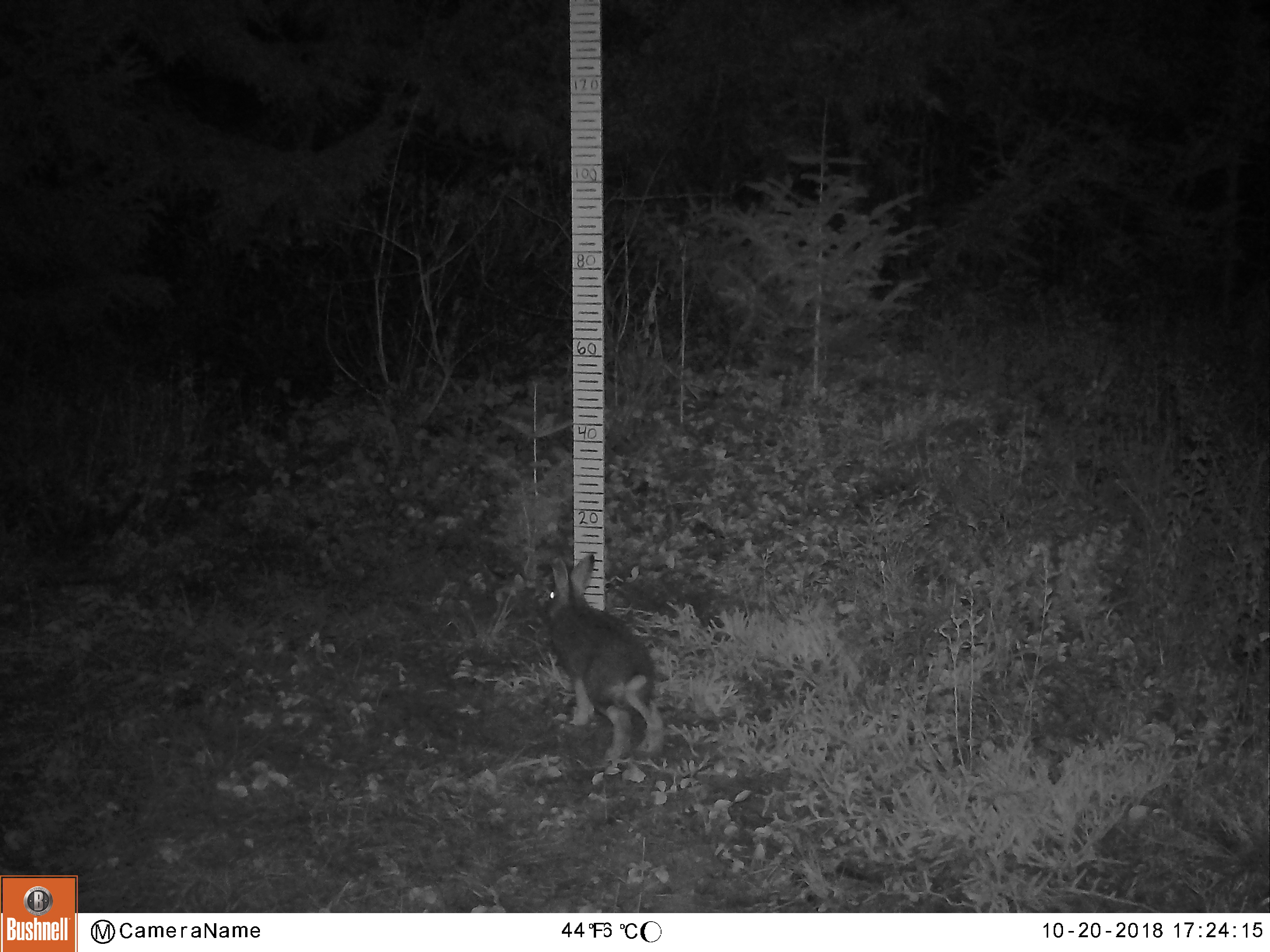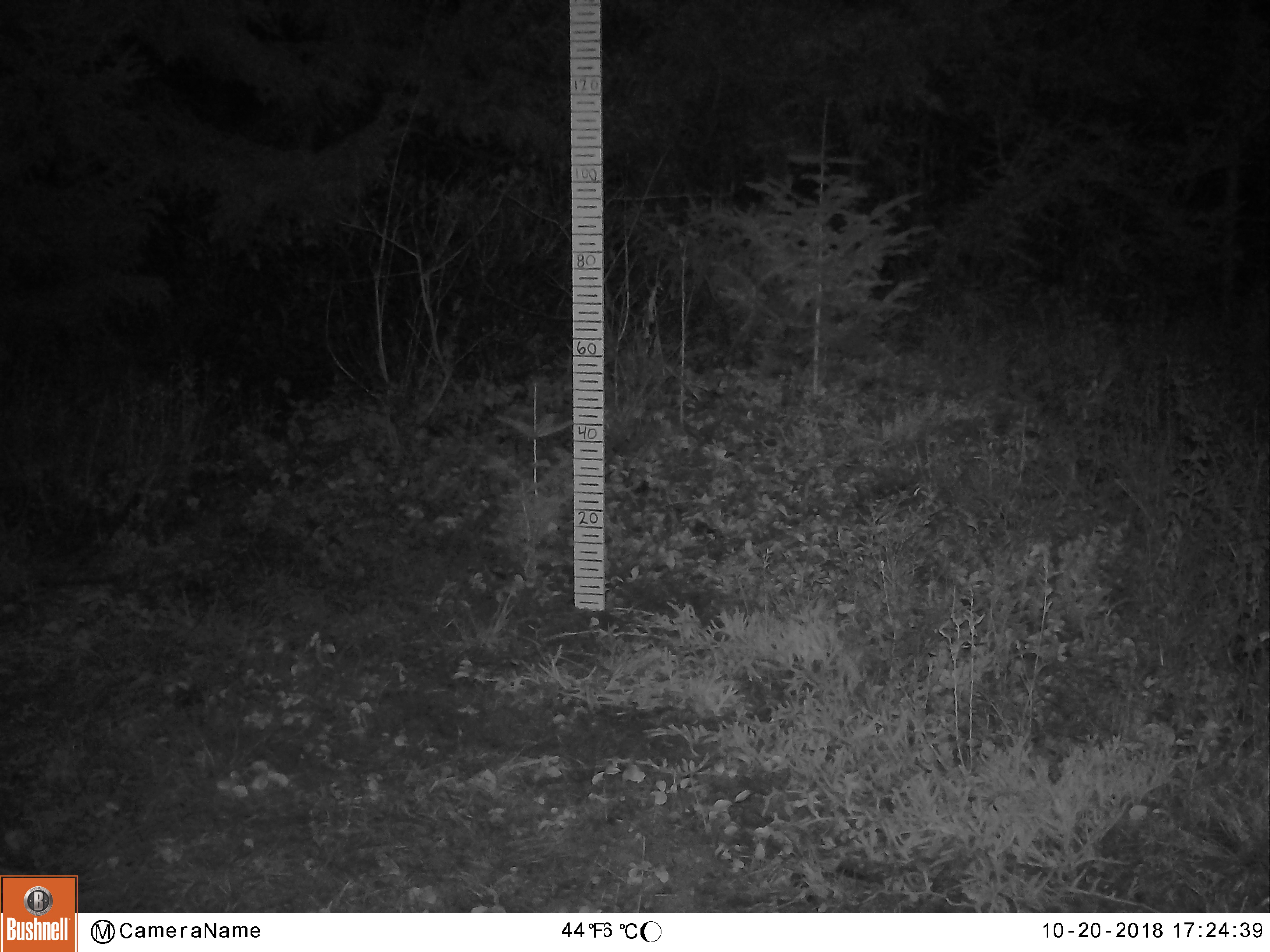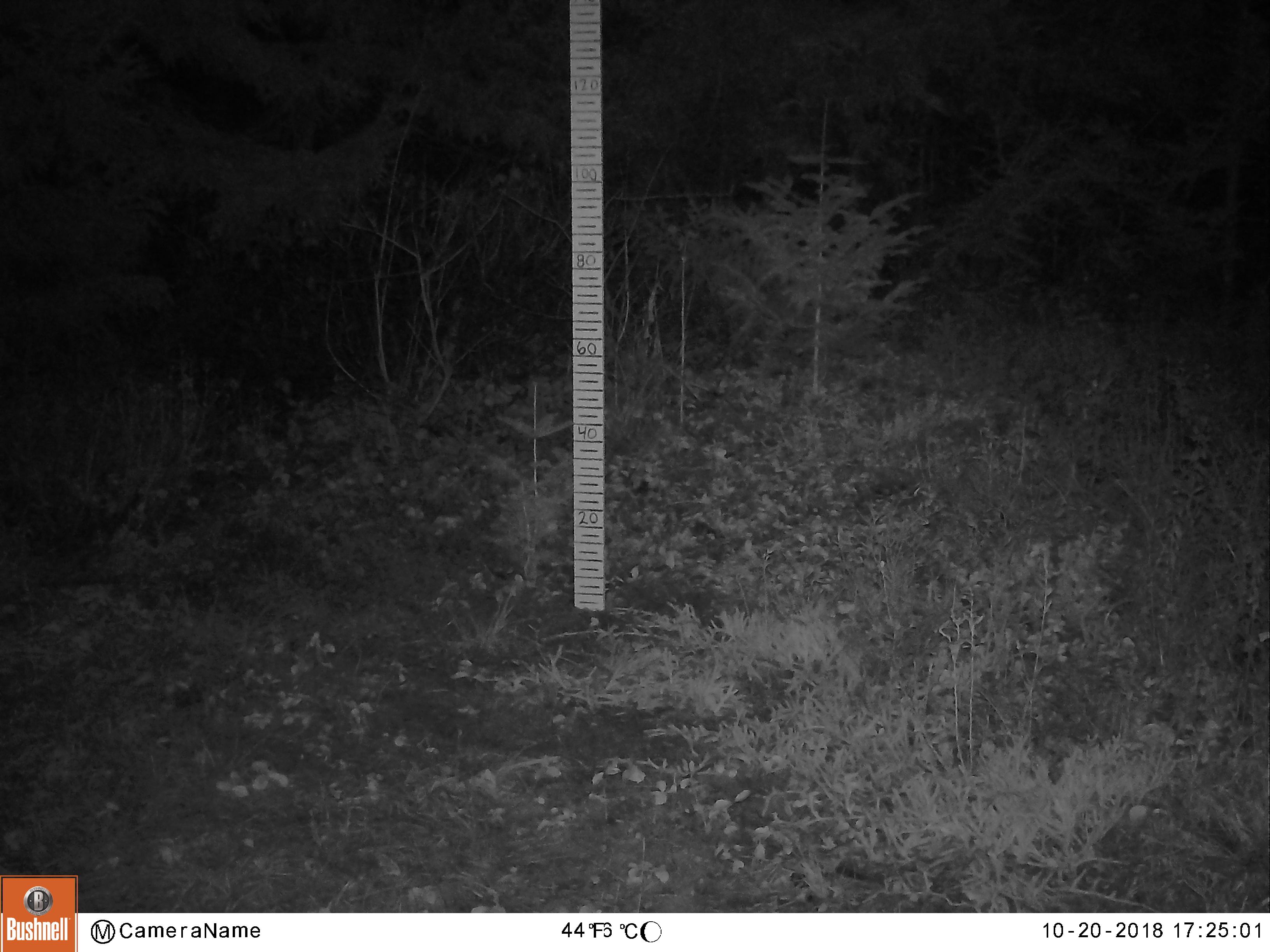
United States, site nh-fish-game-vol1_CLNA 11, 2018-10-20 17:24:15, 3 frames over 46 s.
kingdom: Animalia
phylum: Chordata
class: Mammalia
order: Lagomorpha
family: Leporidae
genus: Lepus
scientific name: Lepus americanus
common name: snowshoe hare